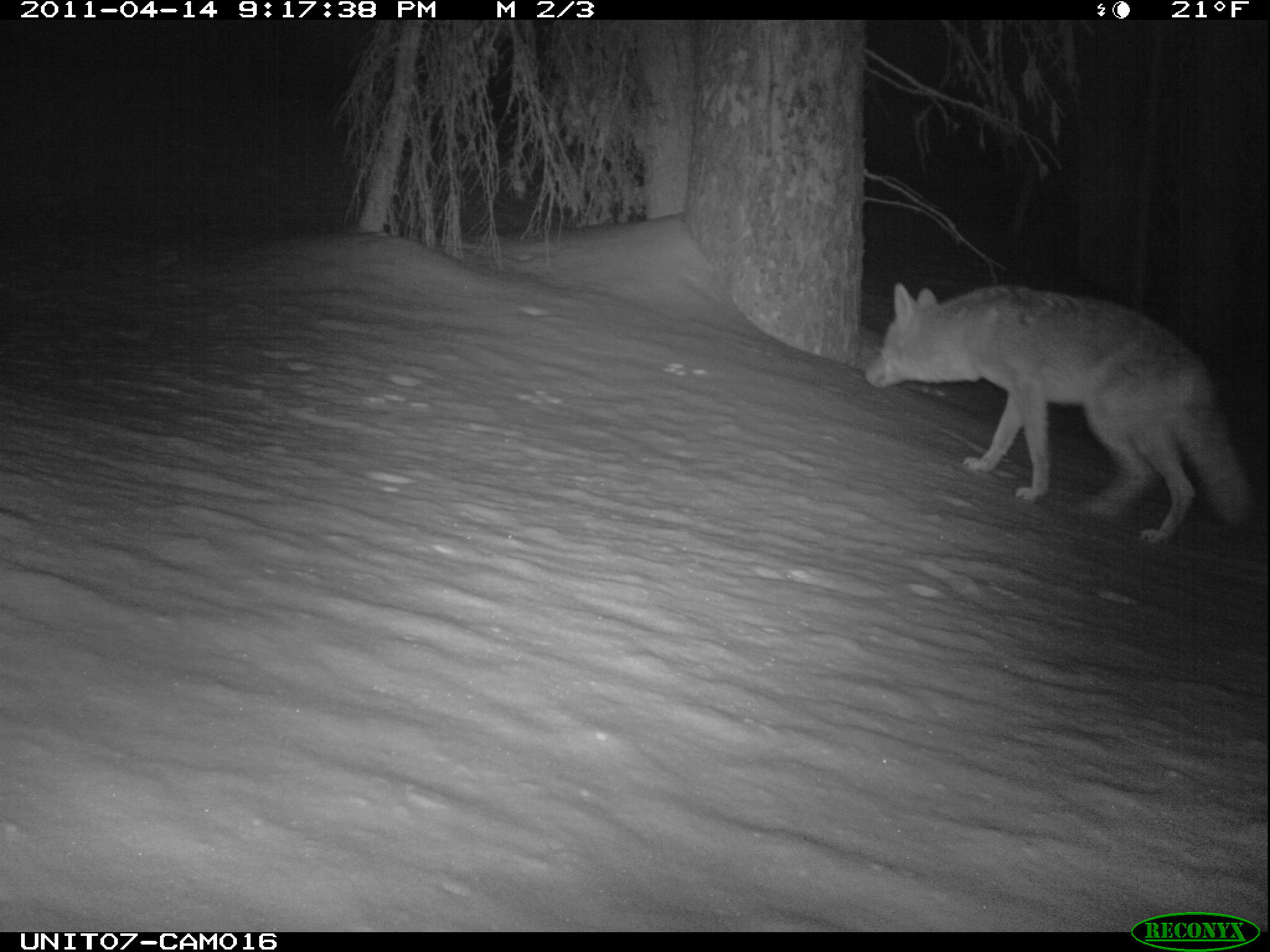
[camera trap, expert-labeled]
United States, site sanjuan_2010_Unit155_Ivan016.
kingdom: Animalia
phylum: Chordata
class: Mammalia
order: Carnivora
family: Canidae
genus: Canis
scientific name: Canis latrans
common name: coyote